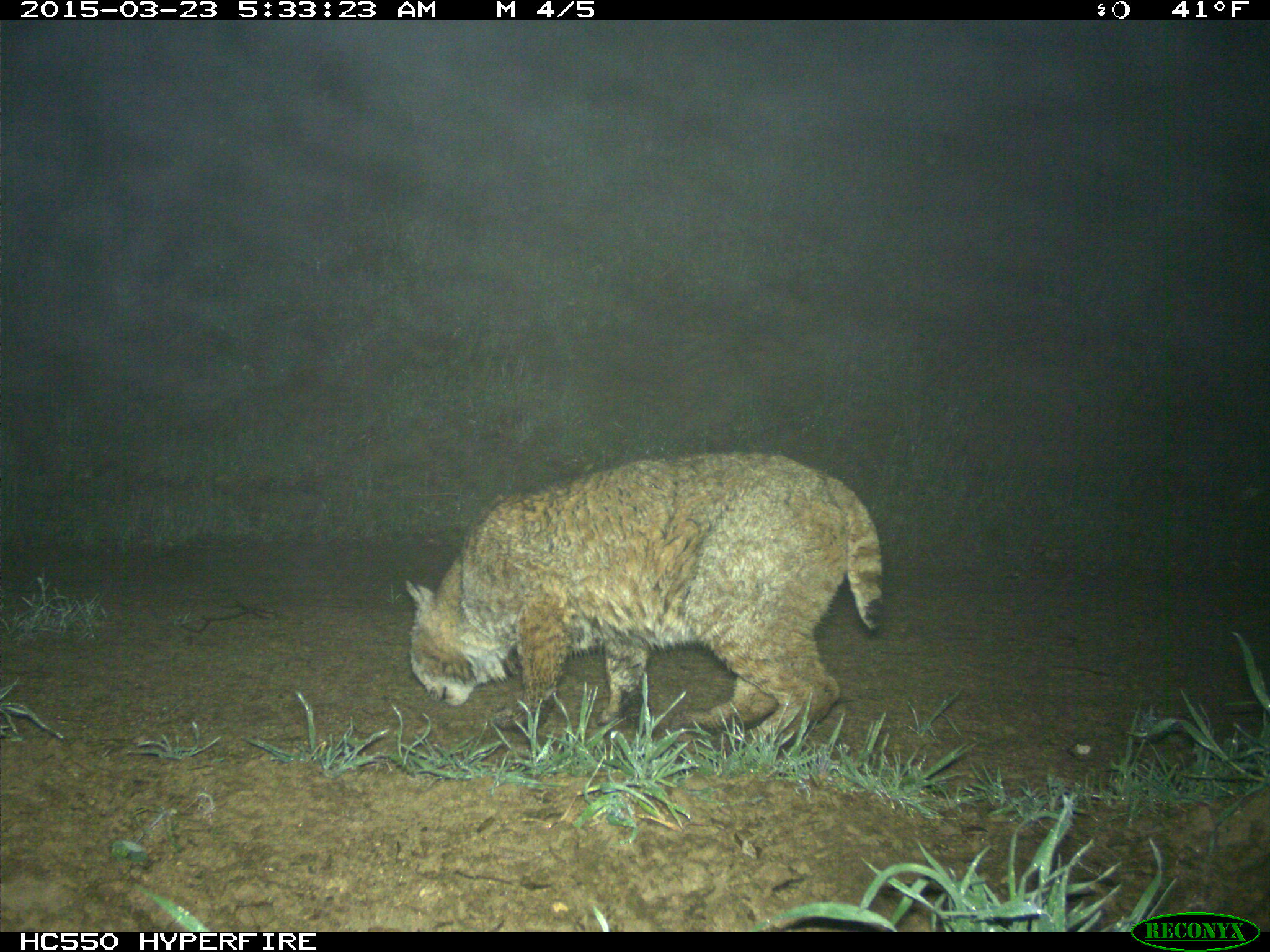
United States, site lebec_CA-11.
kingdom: Animalia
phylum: Chordata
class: Mammalia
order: Carnivora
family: Felidae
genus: Lynx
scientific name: Lynx rufus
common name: bobcat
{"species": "Lynx rufus (bobcat)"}